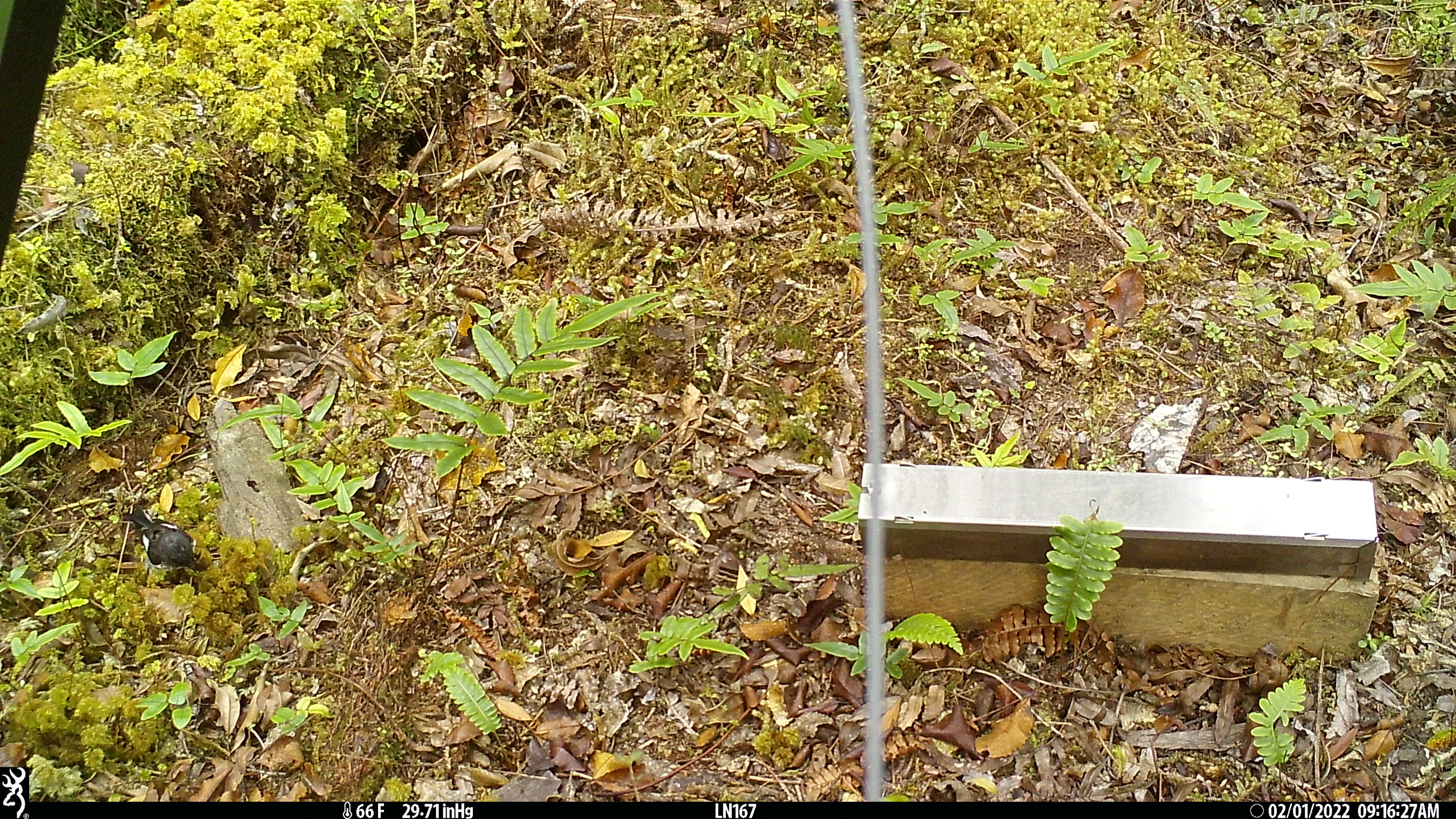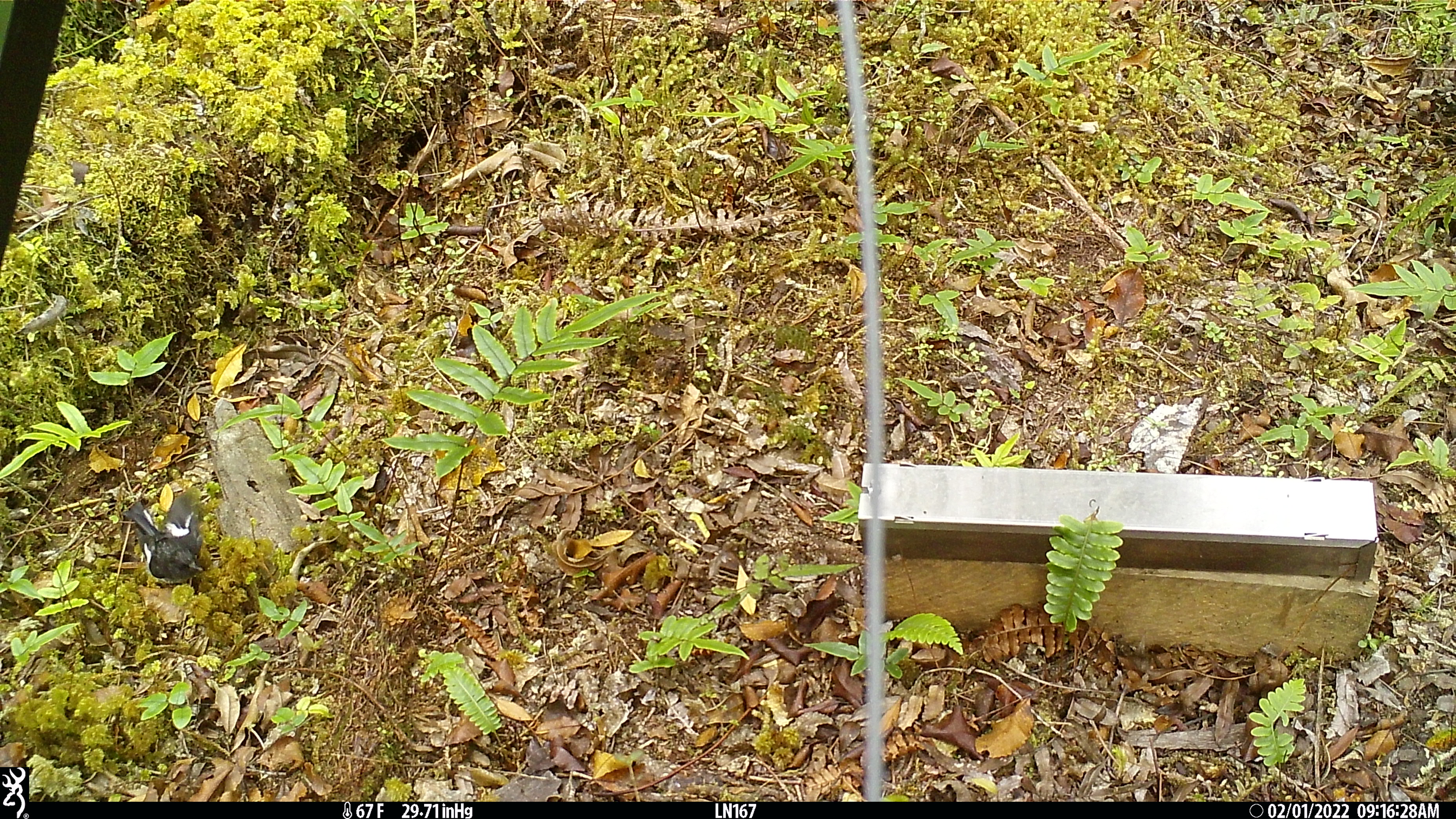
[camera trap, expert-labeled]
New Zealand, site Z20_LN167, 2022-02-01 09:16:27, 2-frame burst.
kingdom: Animalia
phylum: Chordata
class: Aves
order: Passeriformes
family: Petroicidae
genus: Petroica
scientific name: Petroica macrocephala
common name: tomtit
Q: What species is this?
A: Tomtit (Petroica macrocephala).